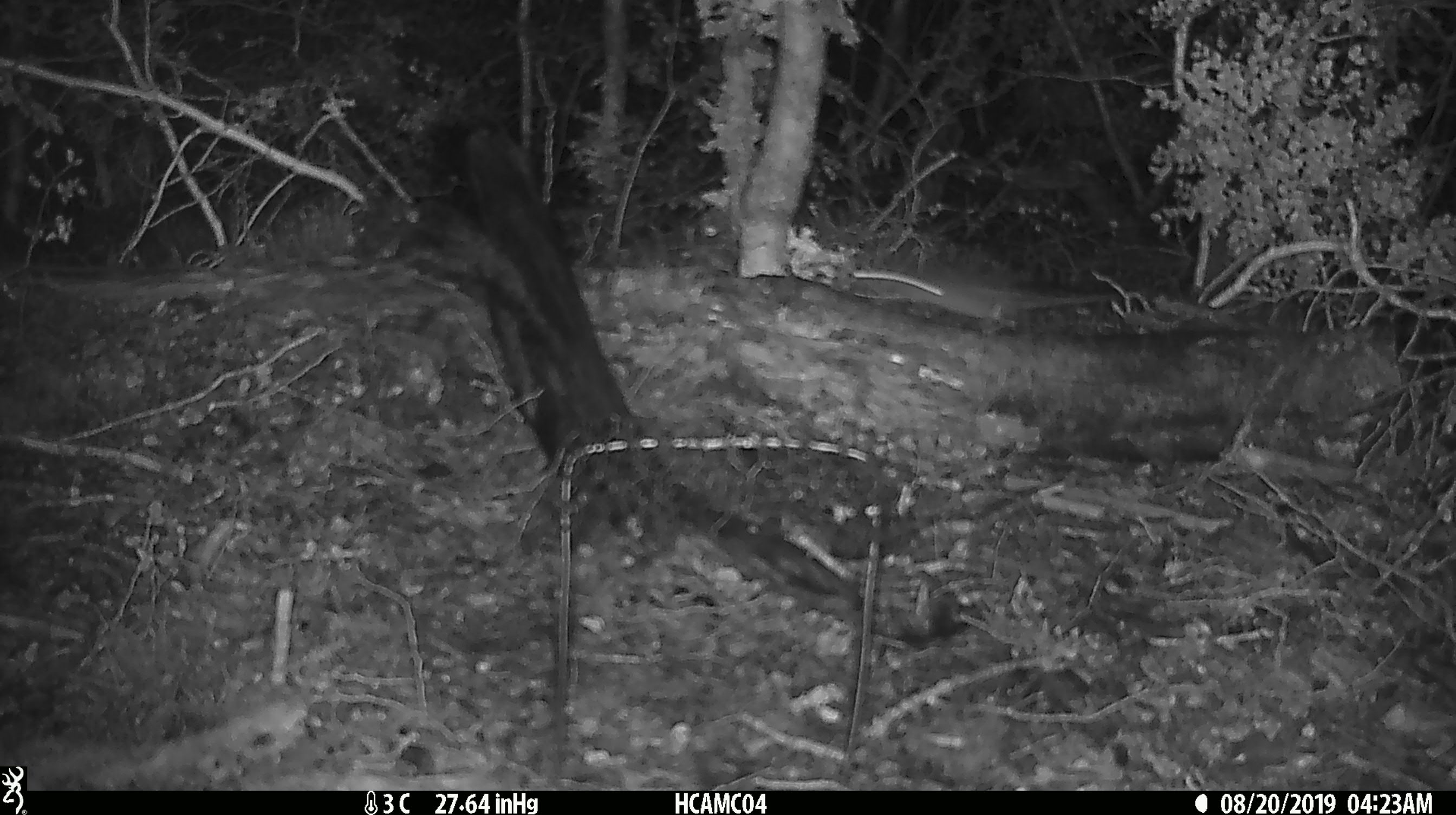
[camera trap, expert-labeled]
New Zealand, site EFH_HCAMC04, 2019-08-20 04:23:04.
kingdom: Animalia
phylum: Chordata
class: Mammalia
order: Rodentia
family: Muridae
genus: Mus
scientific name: Mus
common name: mouse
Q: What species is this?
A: Mouse (Mus).